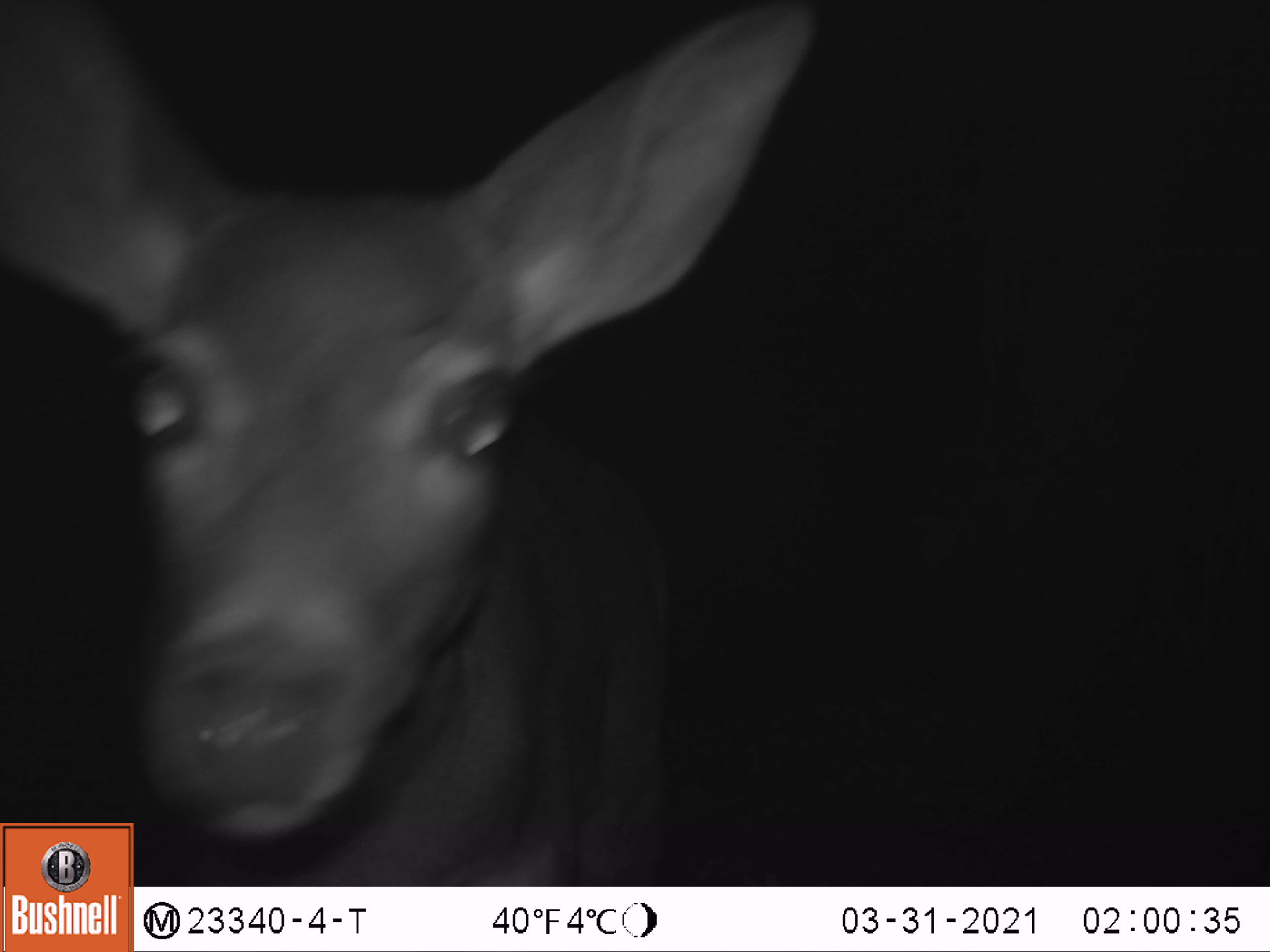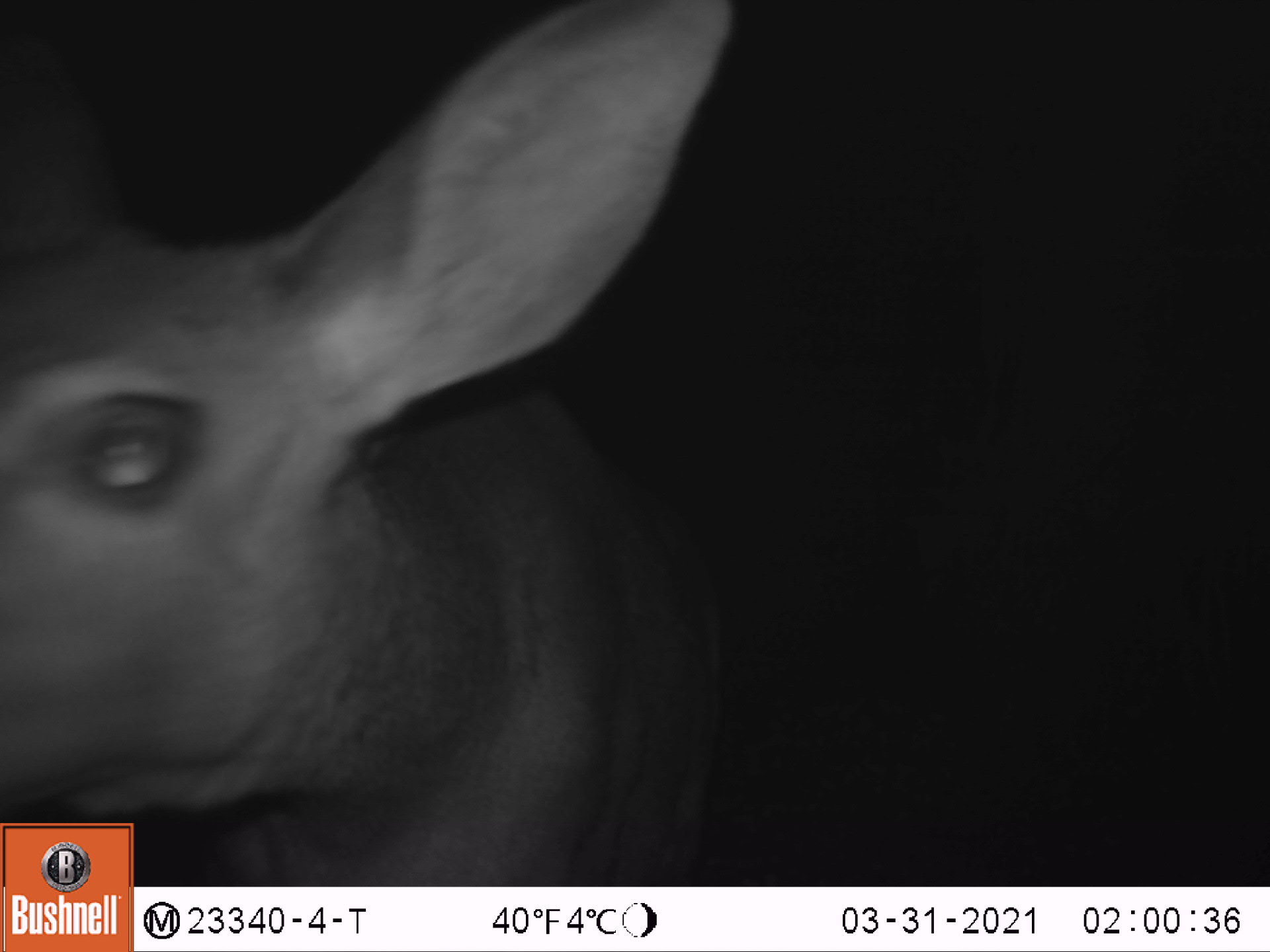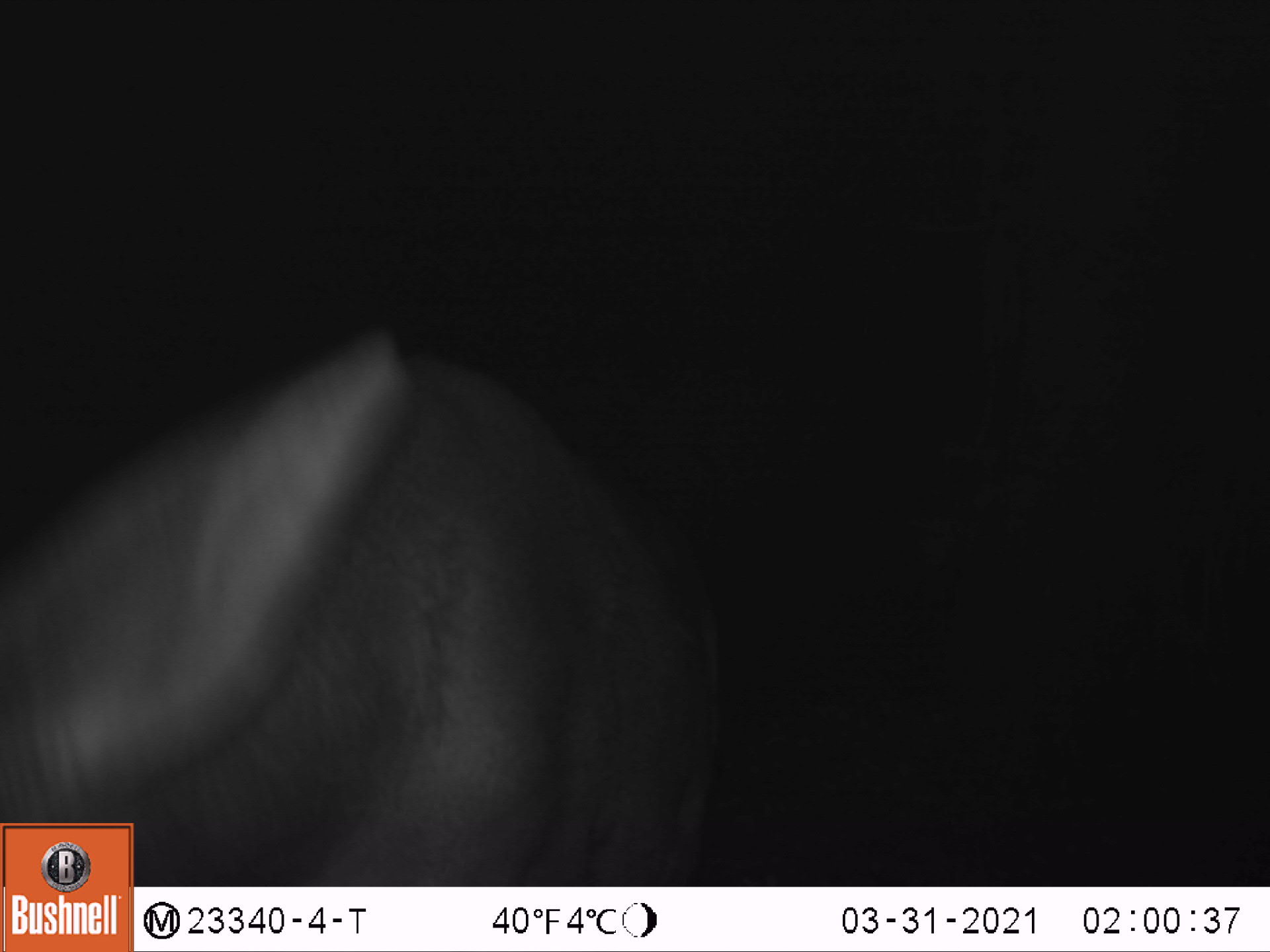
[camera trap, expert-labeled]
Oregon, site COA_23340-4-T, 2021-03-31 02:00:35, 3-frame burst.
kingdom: Animalia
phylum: Chordata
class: Mammalia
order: Artiodactyla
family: Cervidae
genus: Odocoileus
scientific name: Odocoileus hemionus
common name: black-tailed deer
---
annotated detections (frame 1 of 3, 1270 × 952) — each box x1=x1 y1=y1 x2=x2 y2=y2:
black-tailed deer: x1=0 y1=0 x2=821 y2=818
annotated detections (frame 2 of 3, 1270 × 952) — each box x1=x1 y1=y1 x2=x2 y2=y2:
black-tailed deer: x1=1 y1=0 x2=757 y2=816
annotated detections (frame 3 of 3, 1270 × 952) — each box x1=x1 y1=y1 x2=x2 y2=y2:
black-tailed deer: x1=3 y1=322 x2=728 y2=819